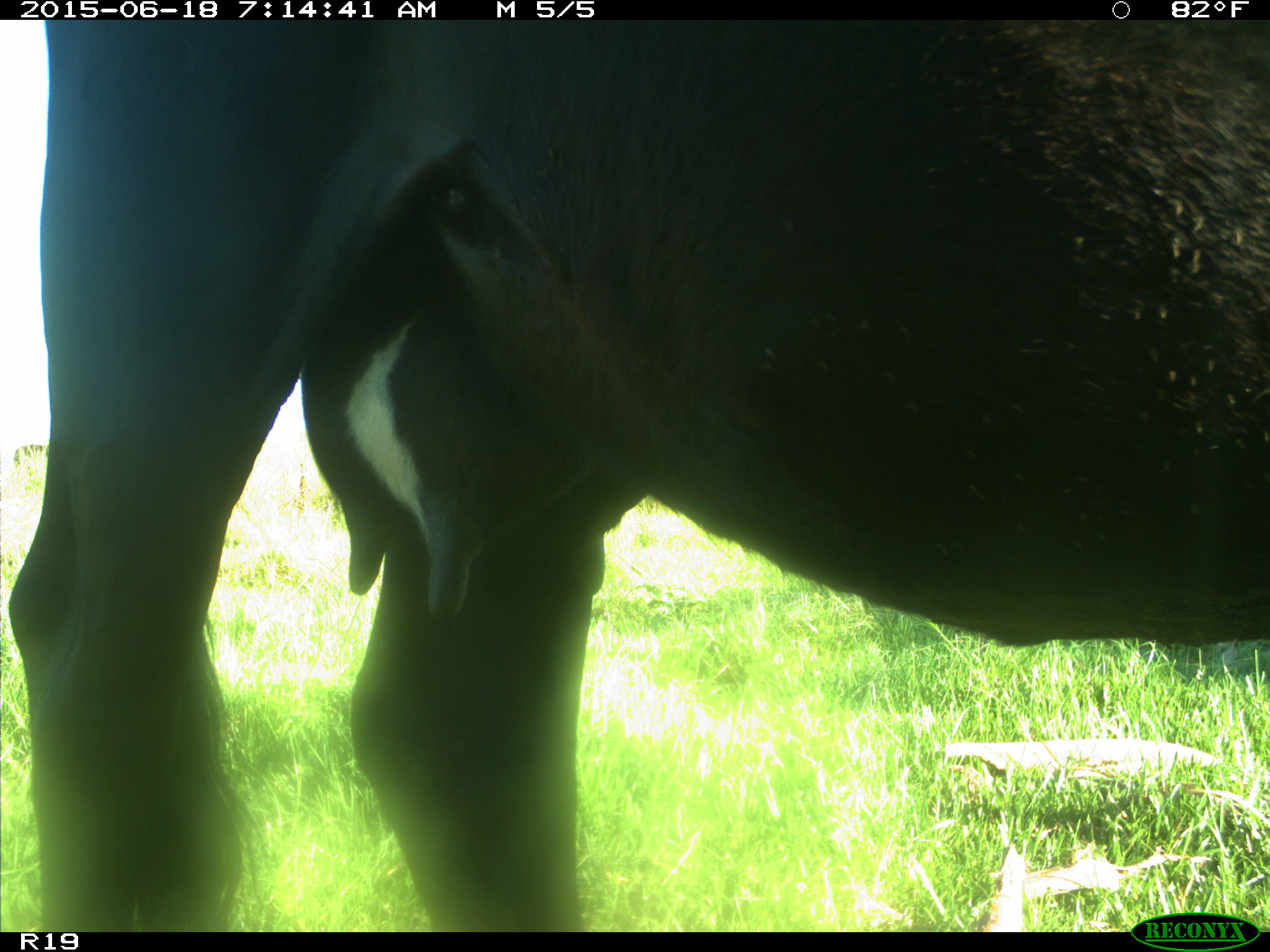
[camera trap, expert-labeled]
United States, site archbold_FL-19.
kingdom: Animalia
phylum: Chordata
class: Mammalia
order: Artiodactyla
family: Bovidae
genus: Bos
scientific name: Bos taurus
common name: domestic cow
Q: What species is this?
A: Bos taurus (domestic cow).